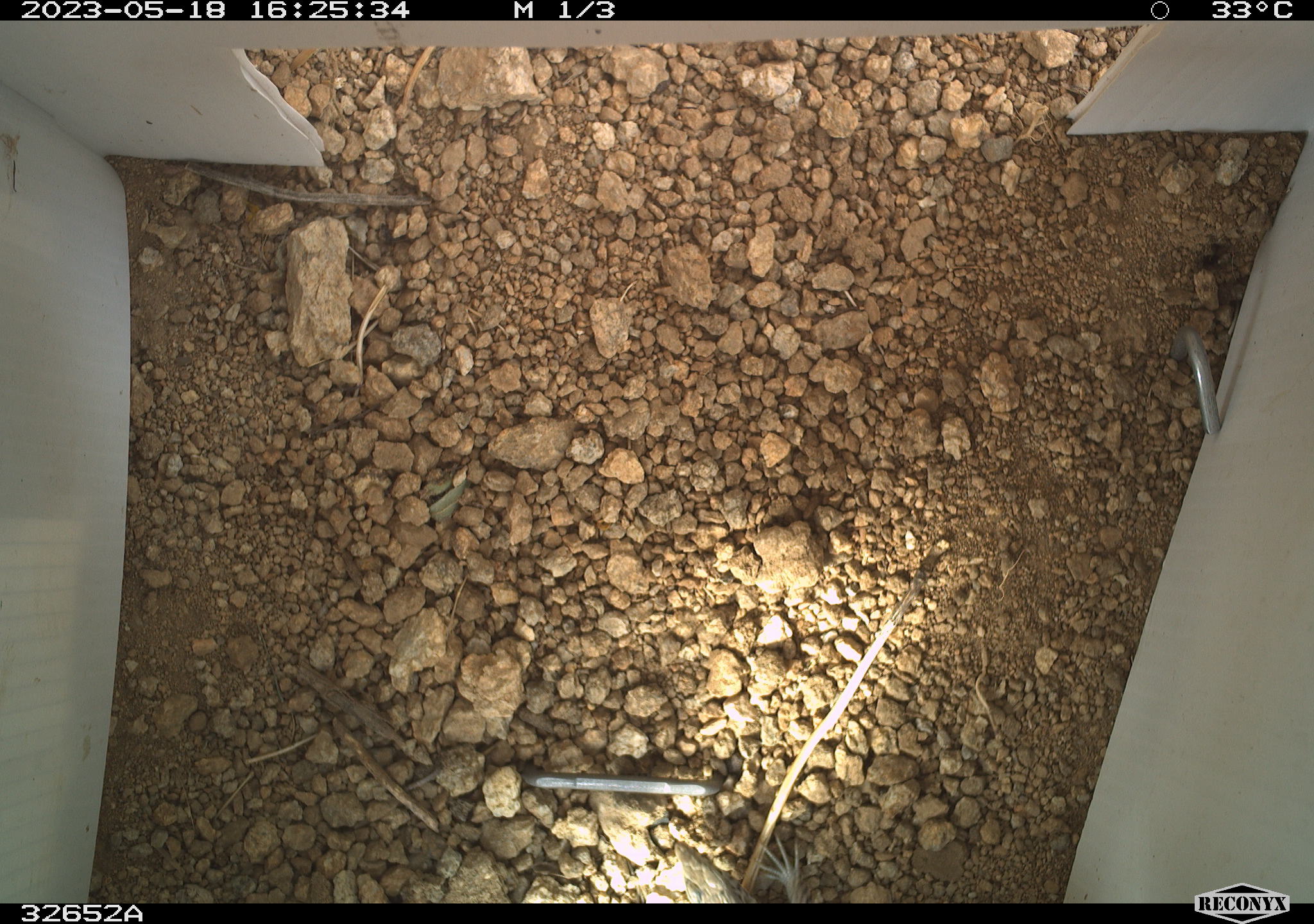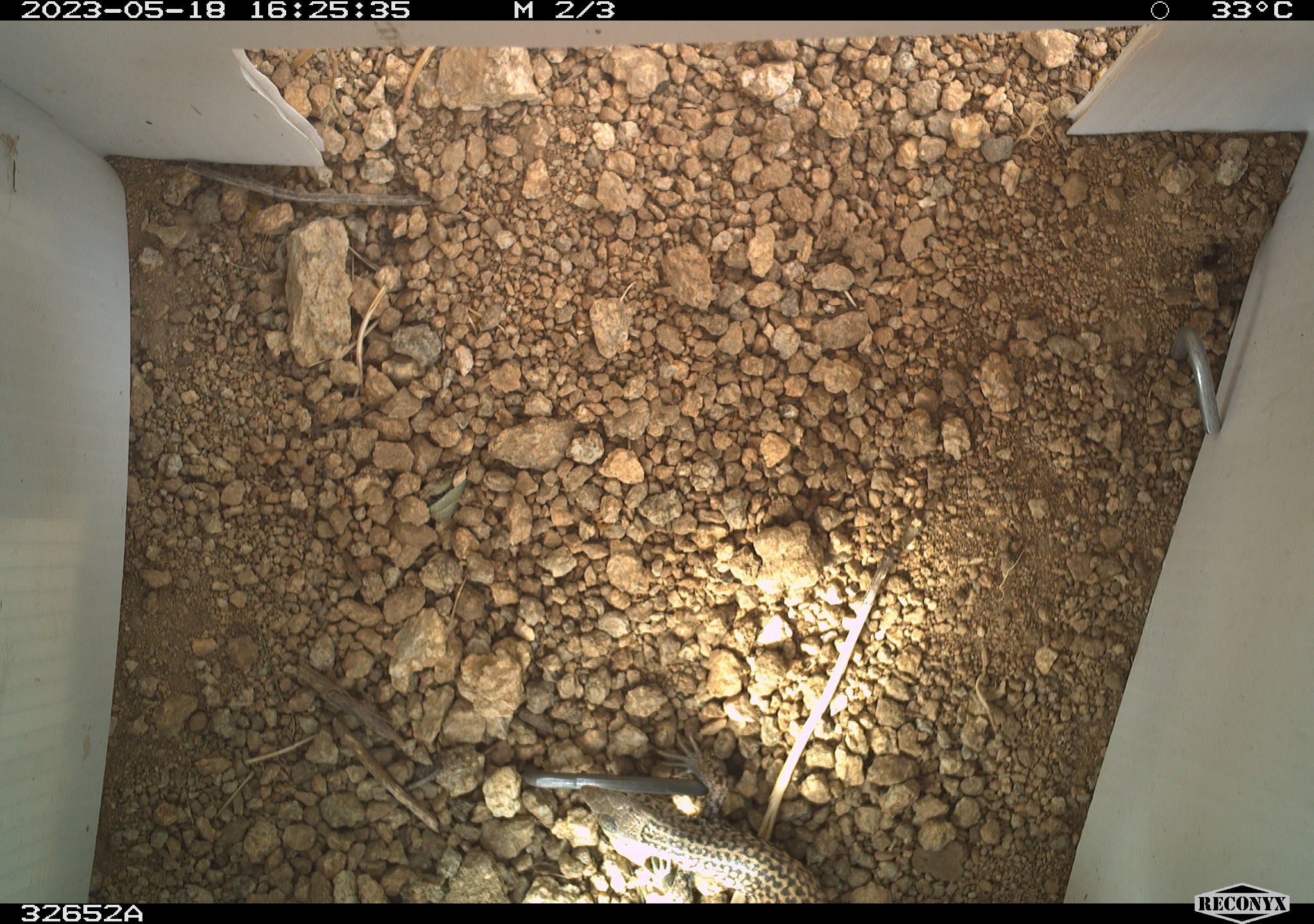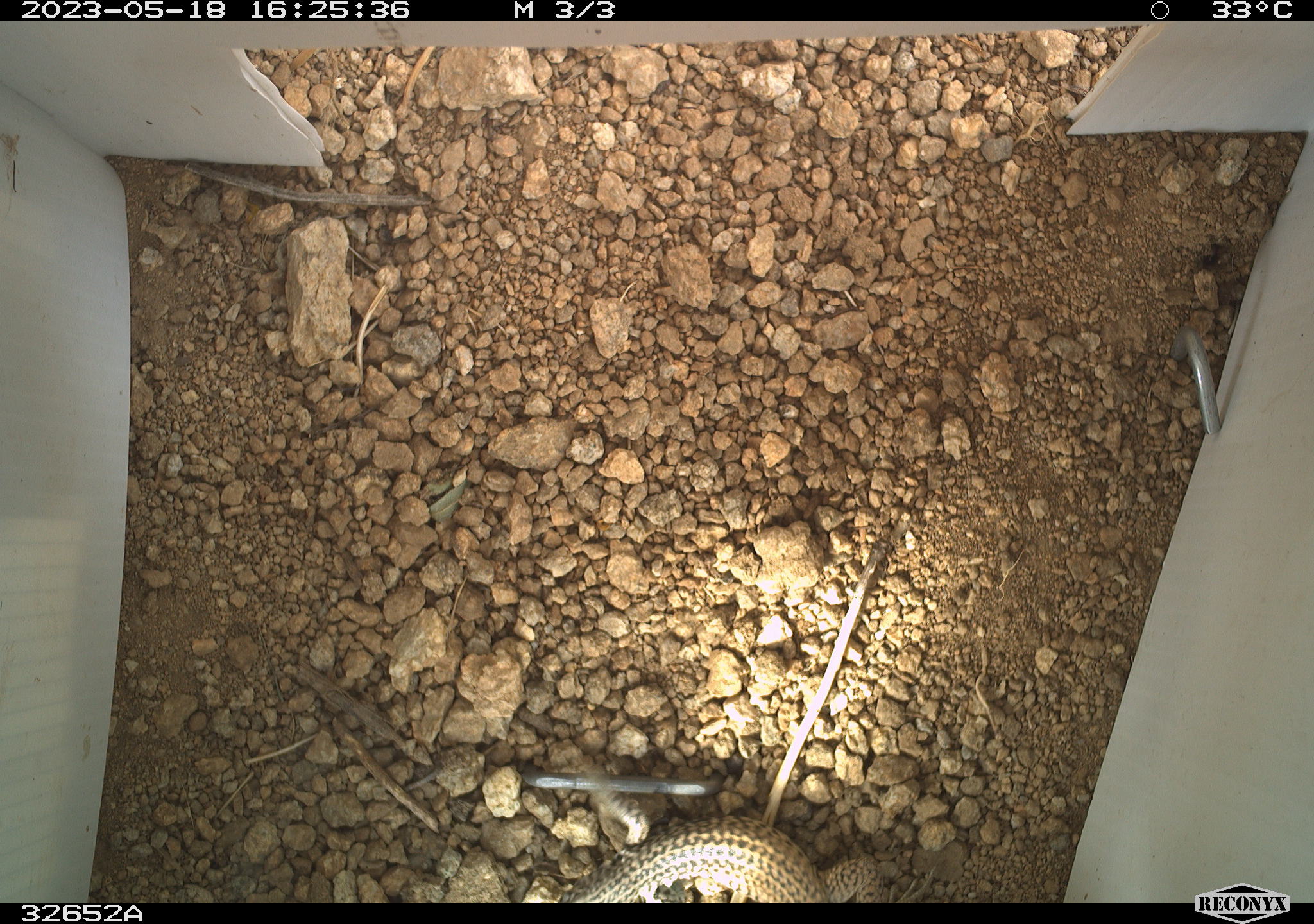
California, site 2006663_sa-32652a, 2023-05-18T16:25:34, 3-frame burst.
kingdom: Animalia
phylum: Chordata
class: Reptilia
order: Squamata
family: Teiidae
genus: Aspidoscelis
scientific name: Aspidoscelis tigris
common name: western whiptail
Western whiptail (Aspidoscelis tigris).